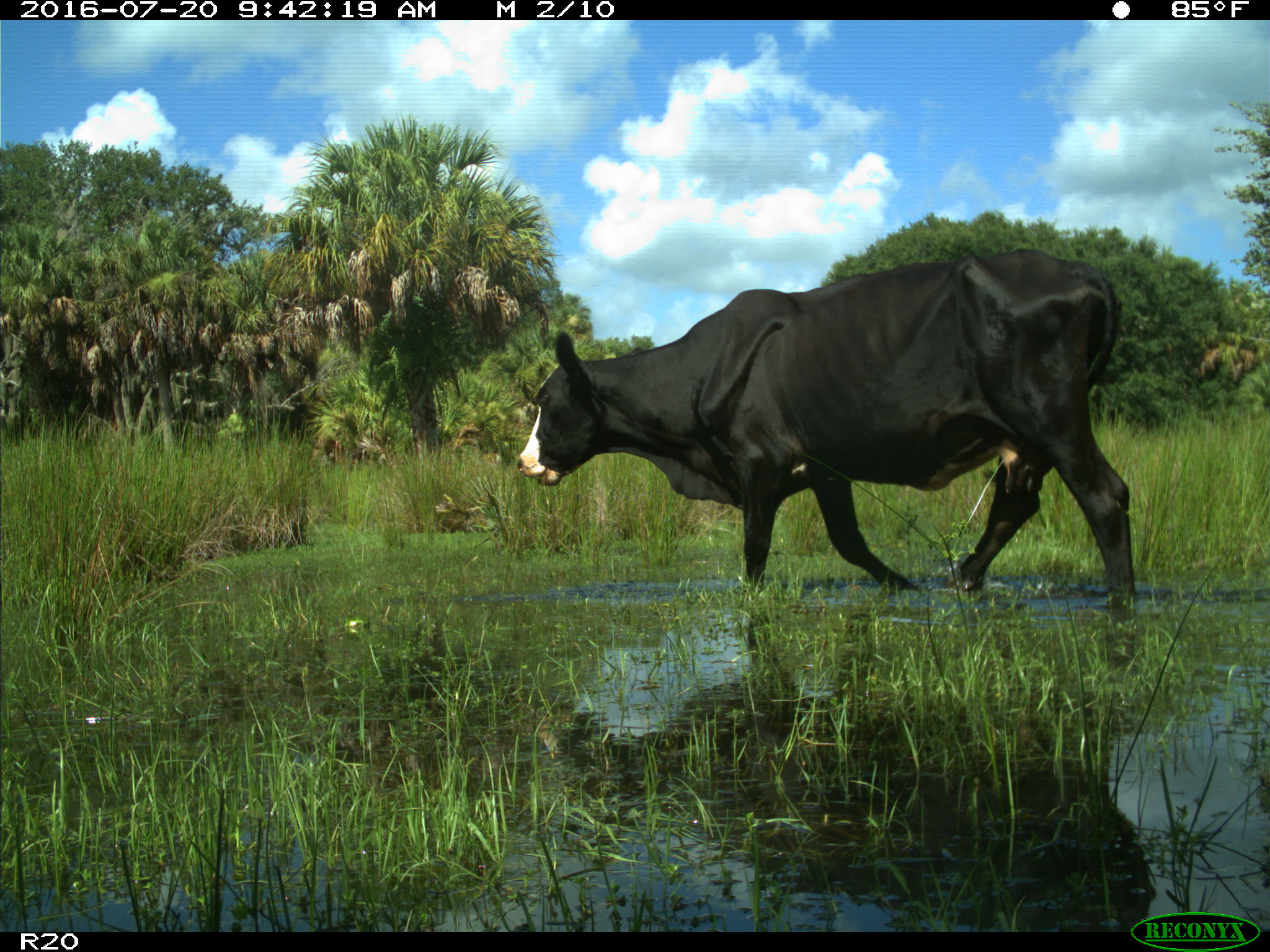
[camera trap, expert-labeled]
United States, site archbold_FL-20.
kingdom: Animalia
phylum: Chordata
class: Mammalia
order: Artiodactyla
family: Bovidae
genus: Bos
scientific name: Bos taurus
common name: domestic cow